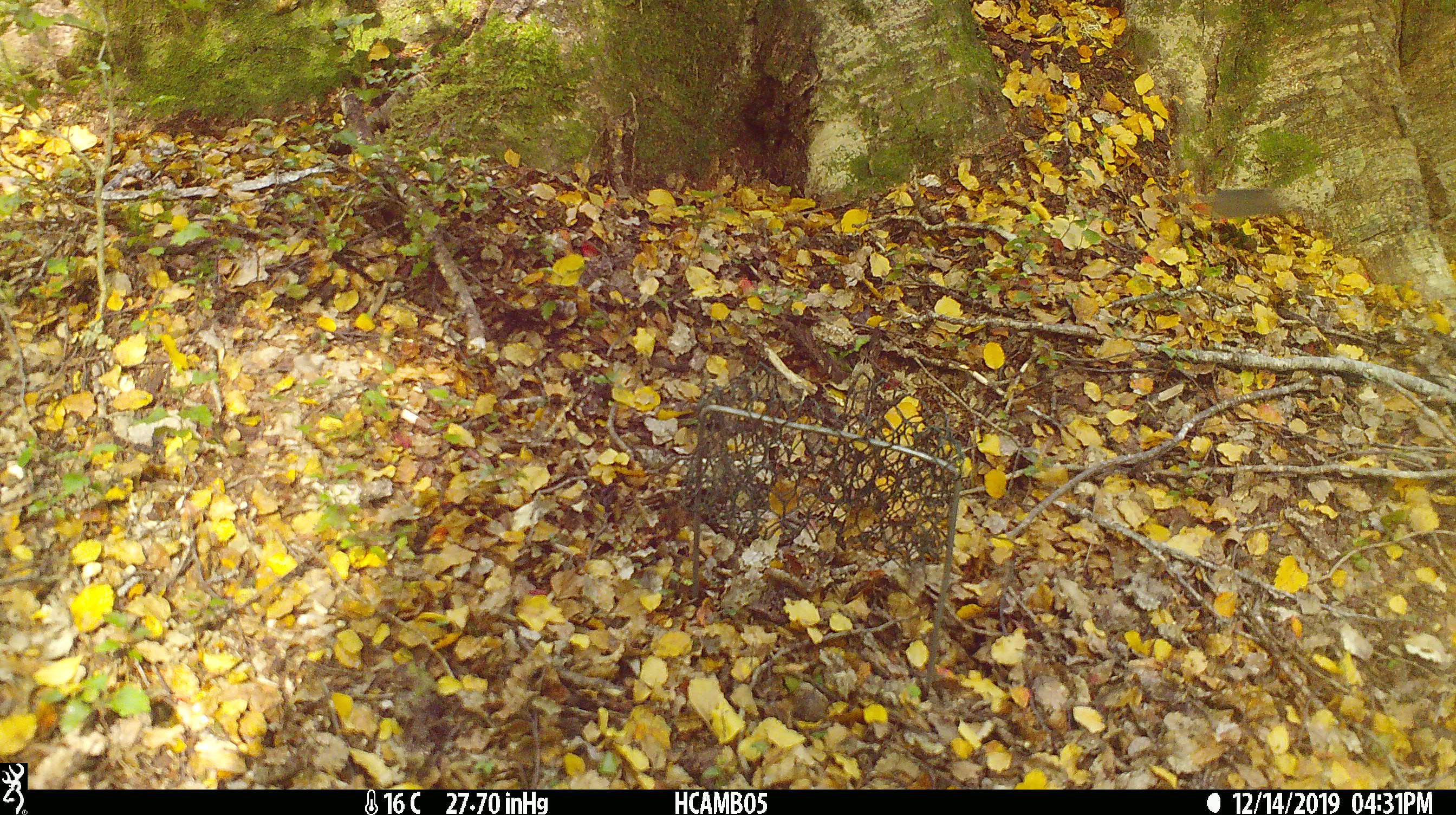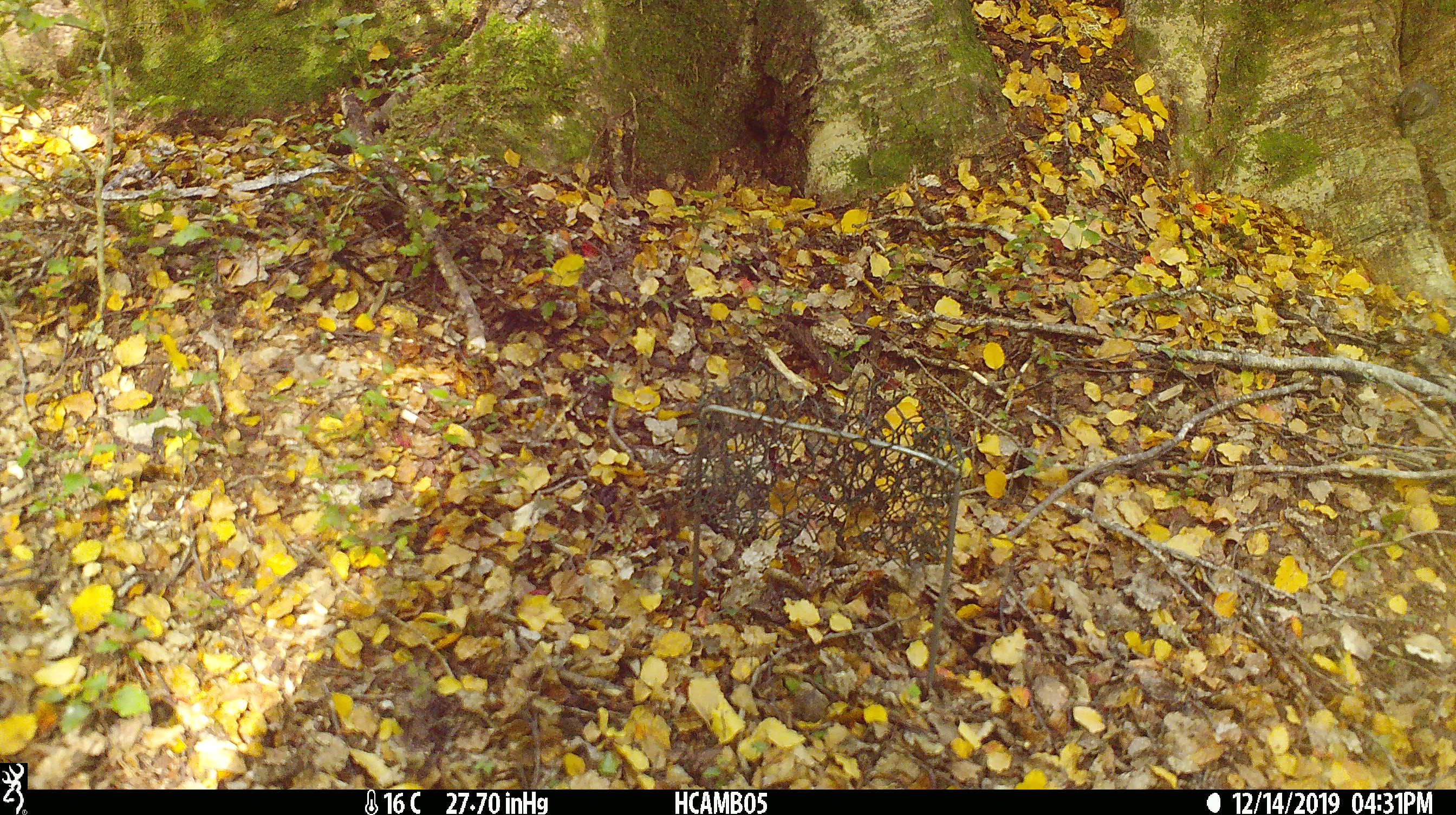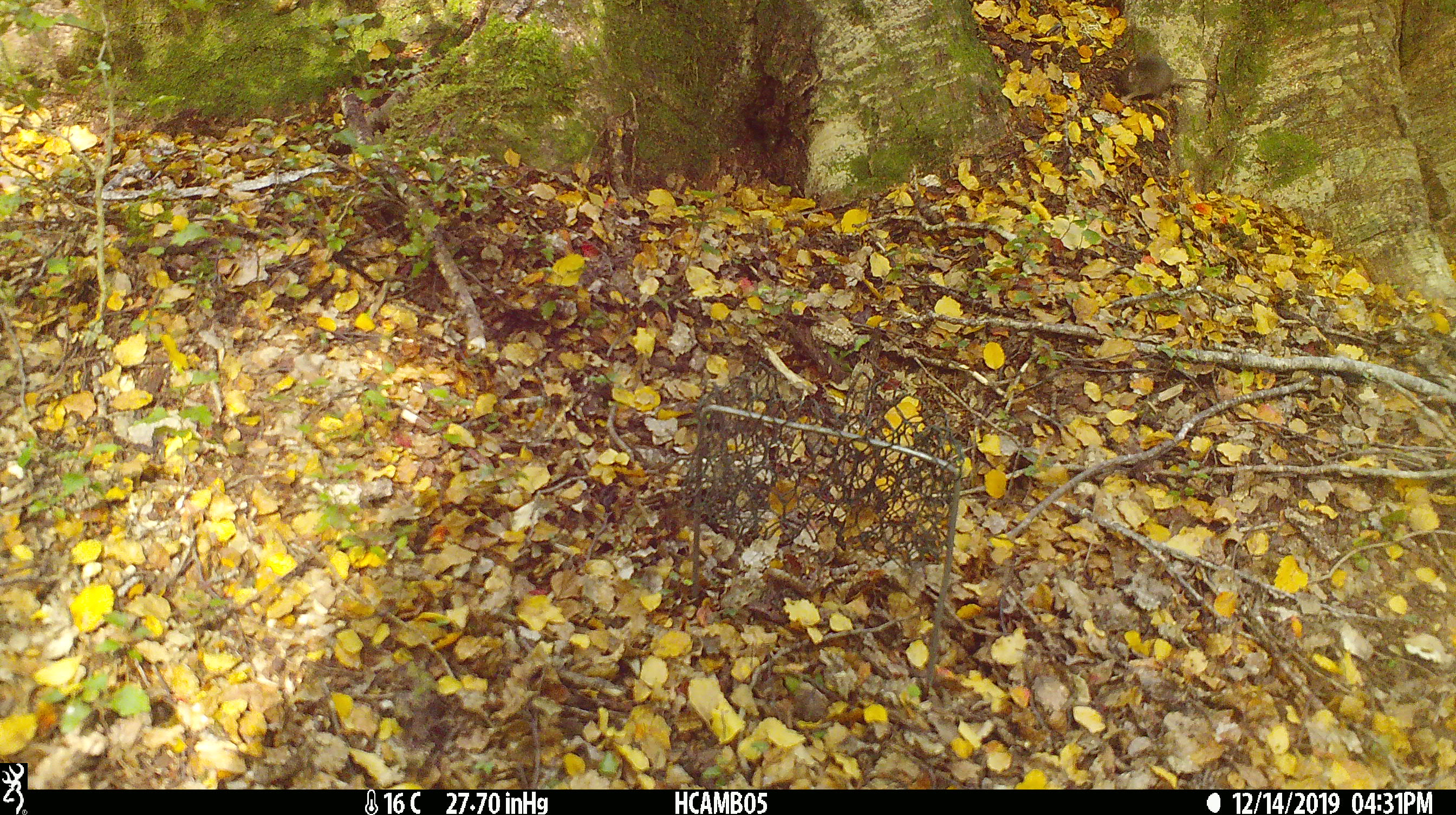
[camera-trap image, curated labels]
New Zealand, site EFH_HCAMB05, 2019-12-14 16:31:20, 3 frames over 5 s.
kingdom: Animalia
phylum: Chordata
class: Mammalia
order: Rodentia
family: Muridae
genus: Mus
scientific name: Mus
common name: mouse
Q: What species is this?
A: Mouse (Mus).